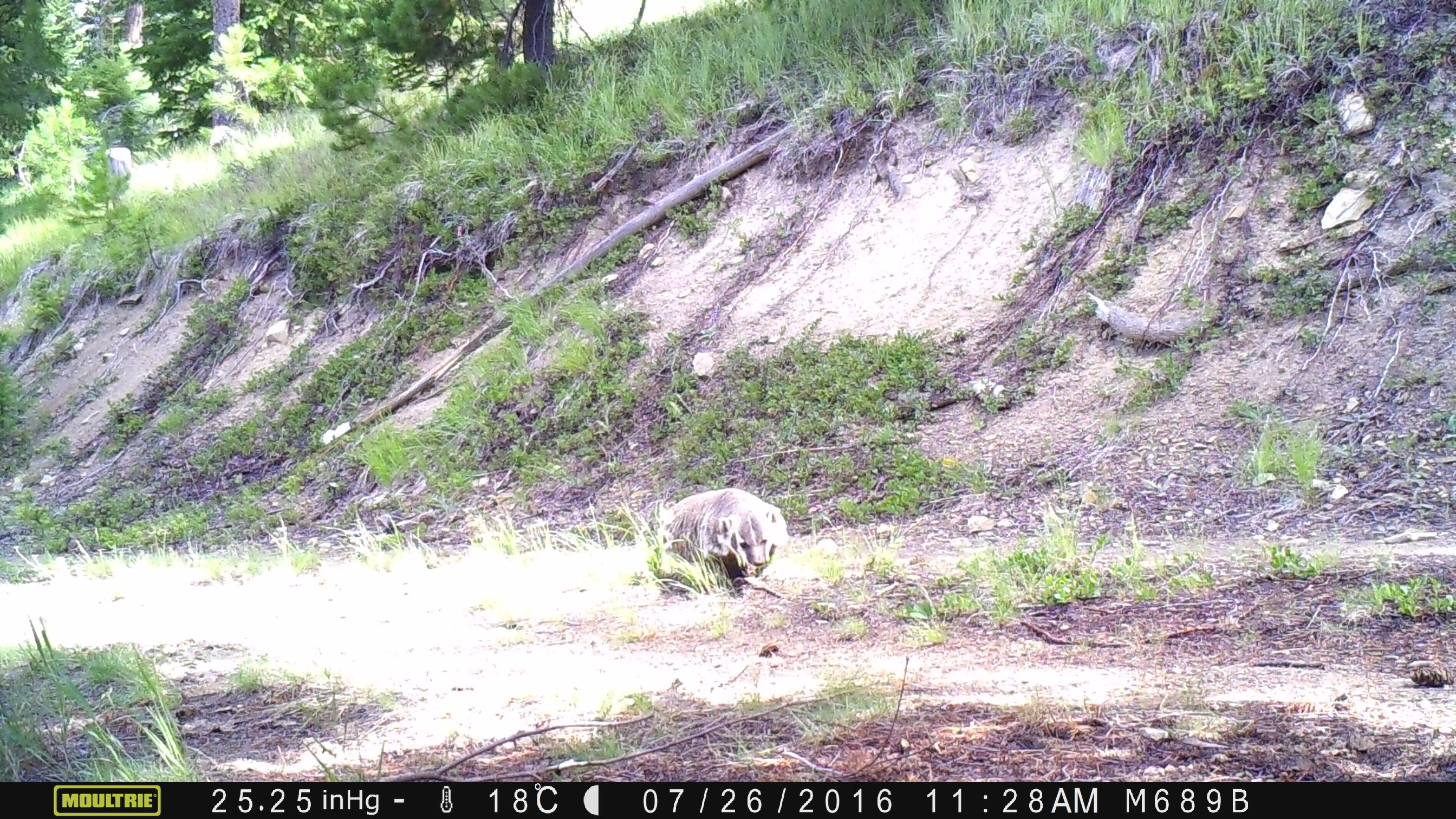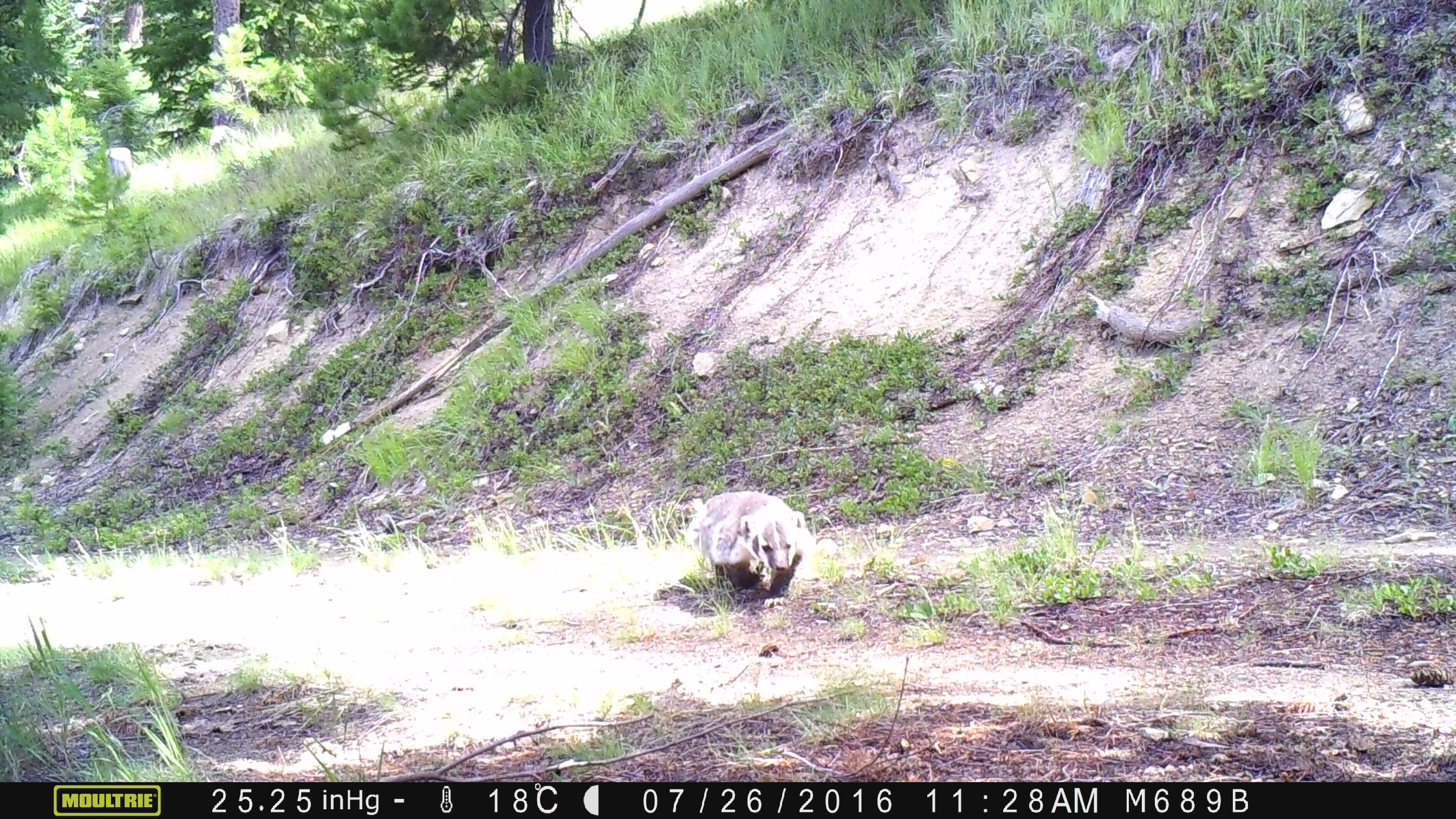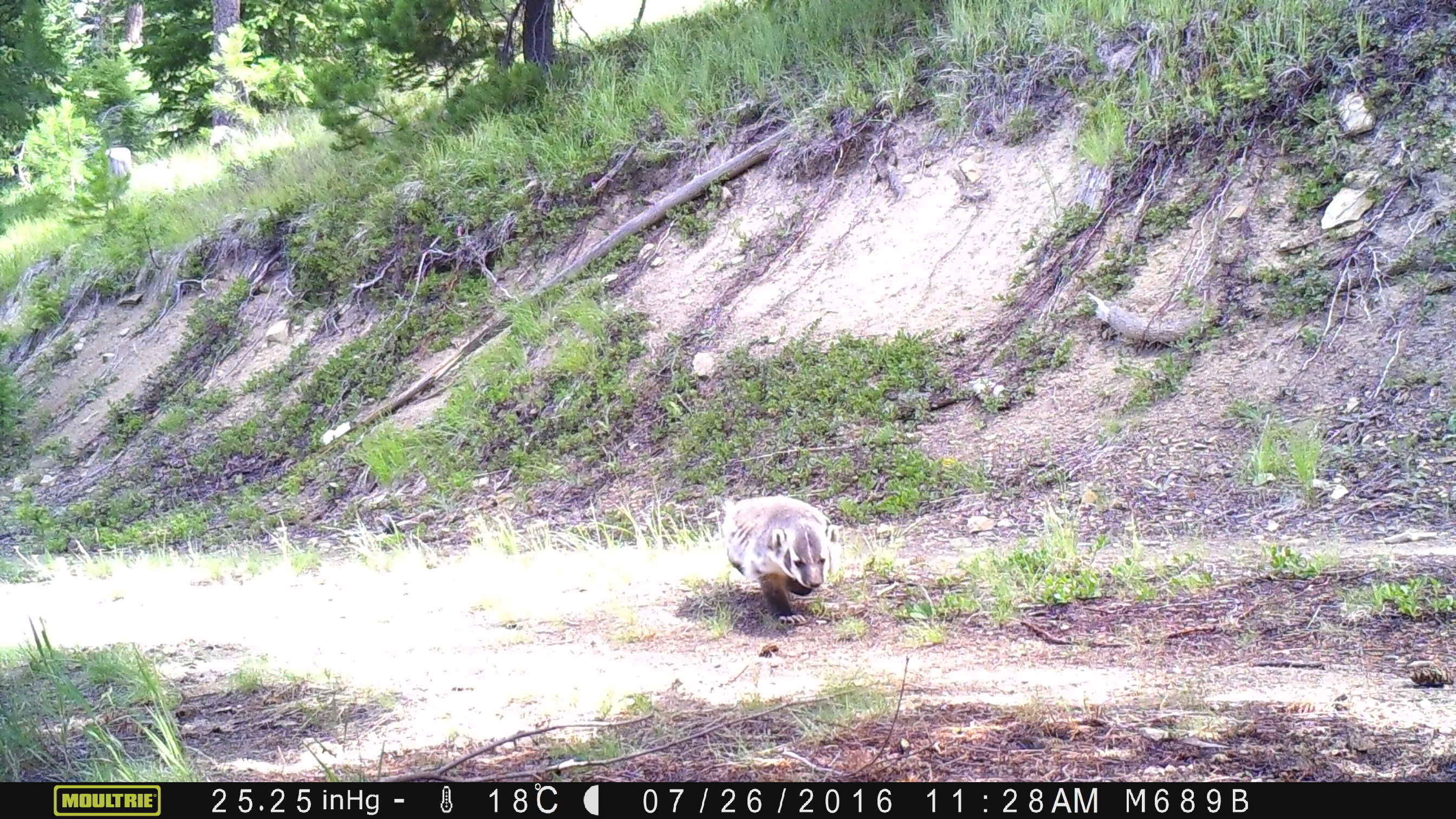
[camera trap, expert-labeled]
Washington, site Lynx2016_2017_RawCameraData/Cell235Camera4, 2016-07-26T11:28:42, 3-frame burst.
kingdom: Animalia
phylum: Chordata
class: Mammalia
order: Carnivora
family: Mustelidae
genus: Taxidea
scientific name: Taxidea taxus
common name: american badger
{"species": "Taxidea taxus (american badger)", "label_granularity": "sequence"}